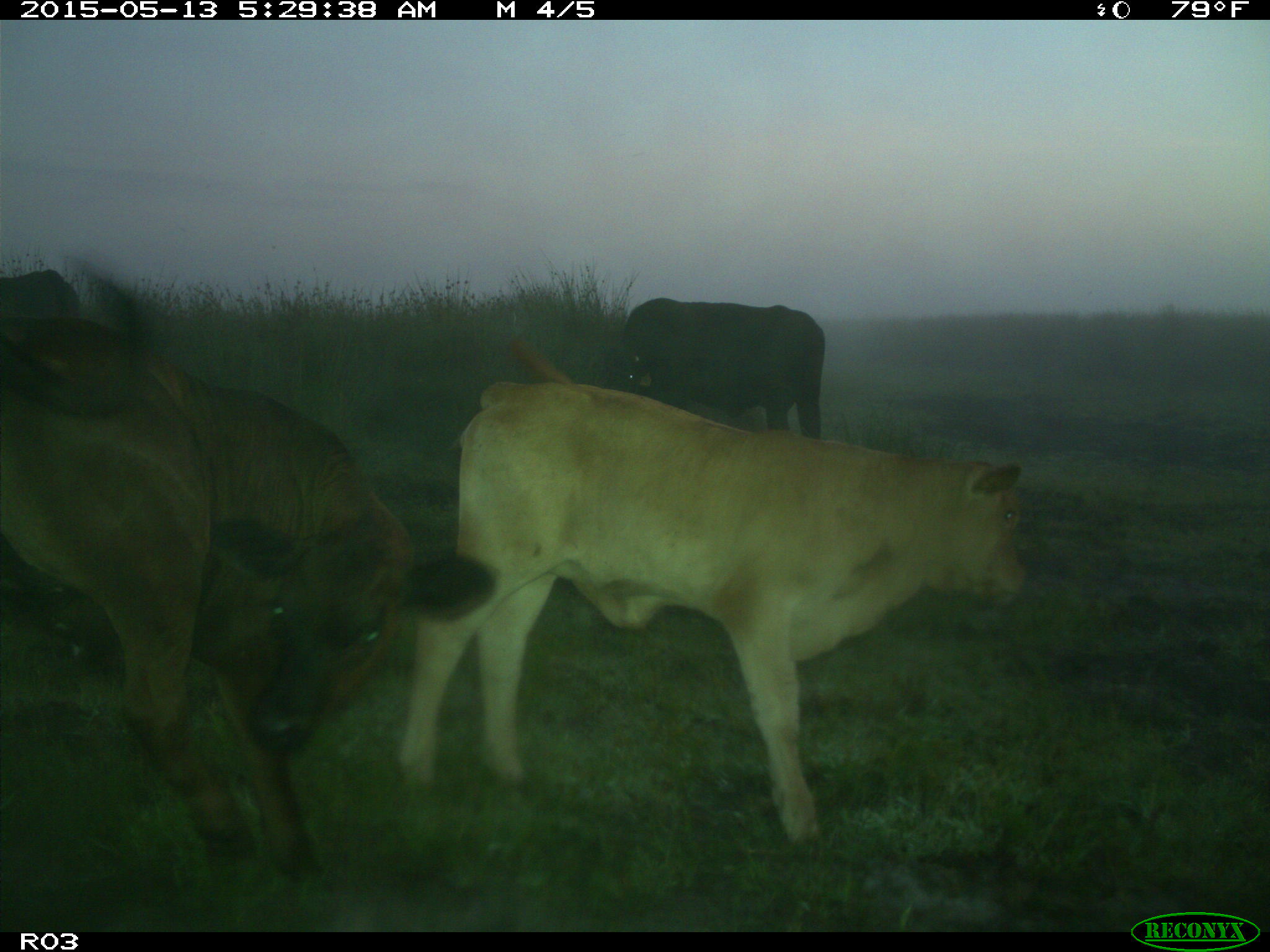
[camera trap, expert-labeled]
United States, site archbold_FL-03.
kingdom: Animalia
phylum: Chordata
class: Mammalia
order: Artiodactyla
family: Bovidae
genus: Bos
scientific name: Bos taurus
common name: domestic cow